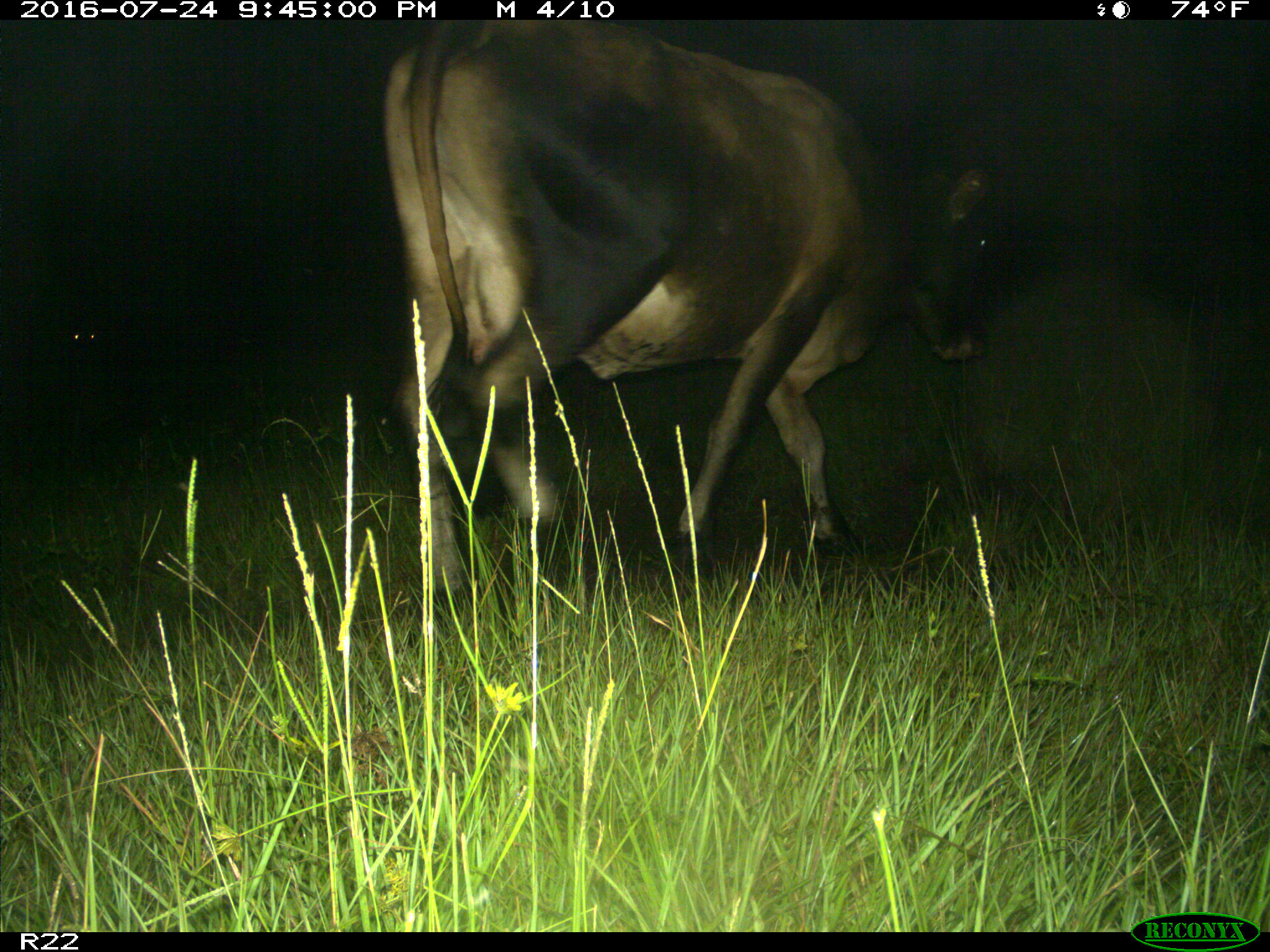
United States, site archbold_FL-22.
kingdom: Animalia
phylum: Chordata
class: Mammalia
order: Artiodactyla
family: Bovidae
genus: Bos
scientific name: Bos taurus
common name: domestic cow